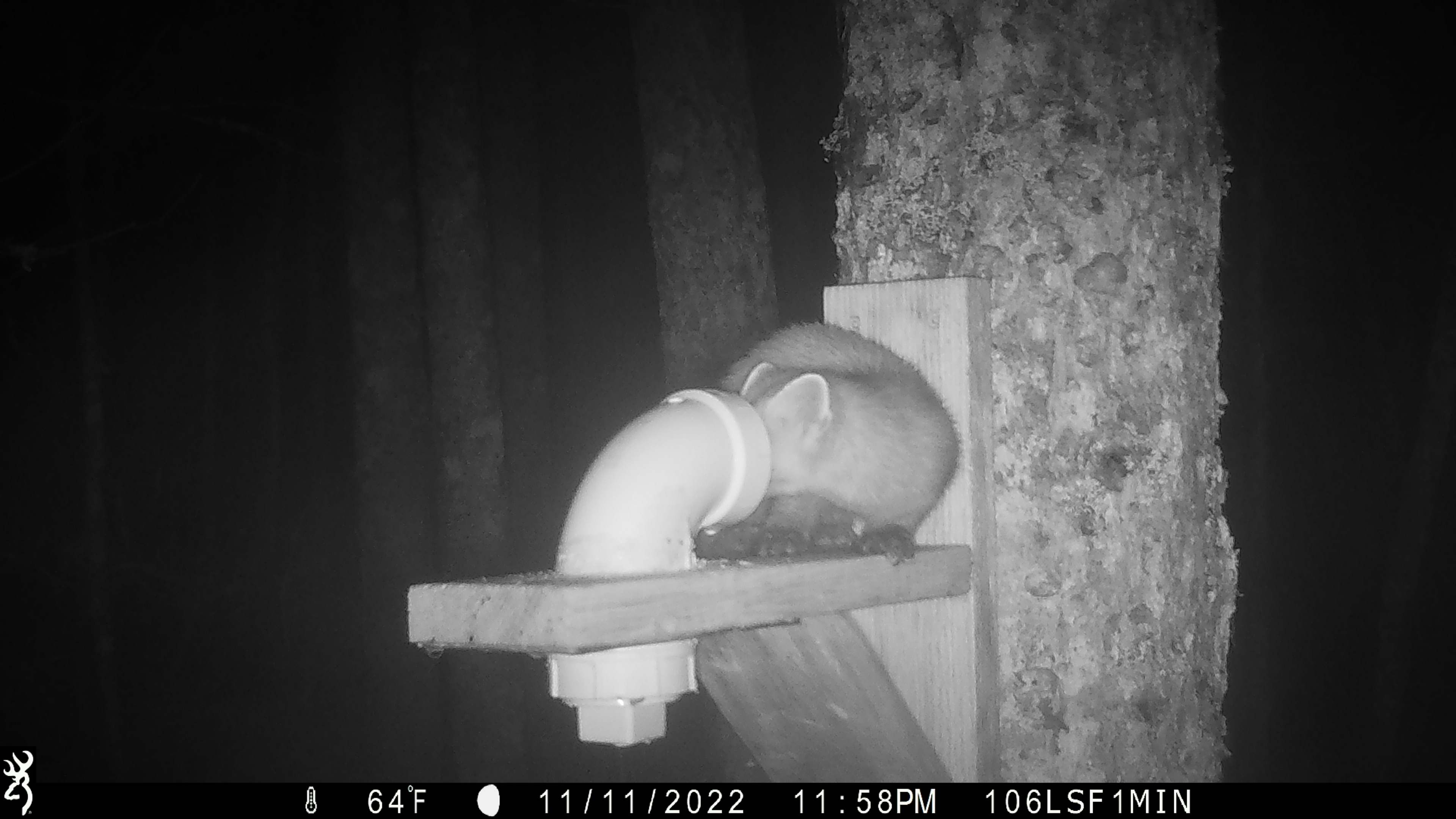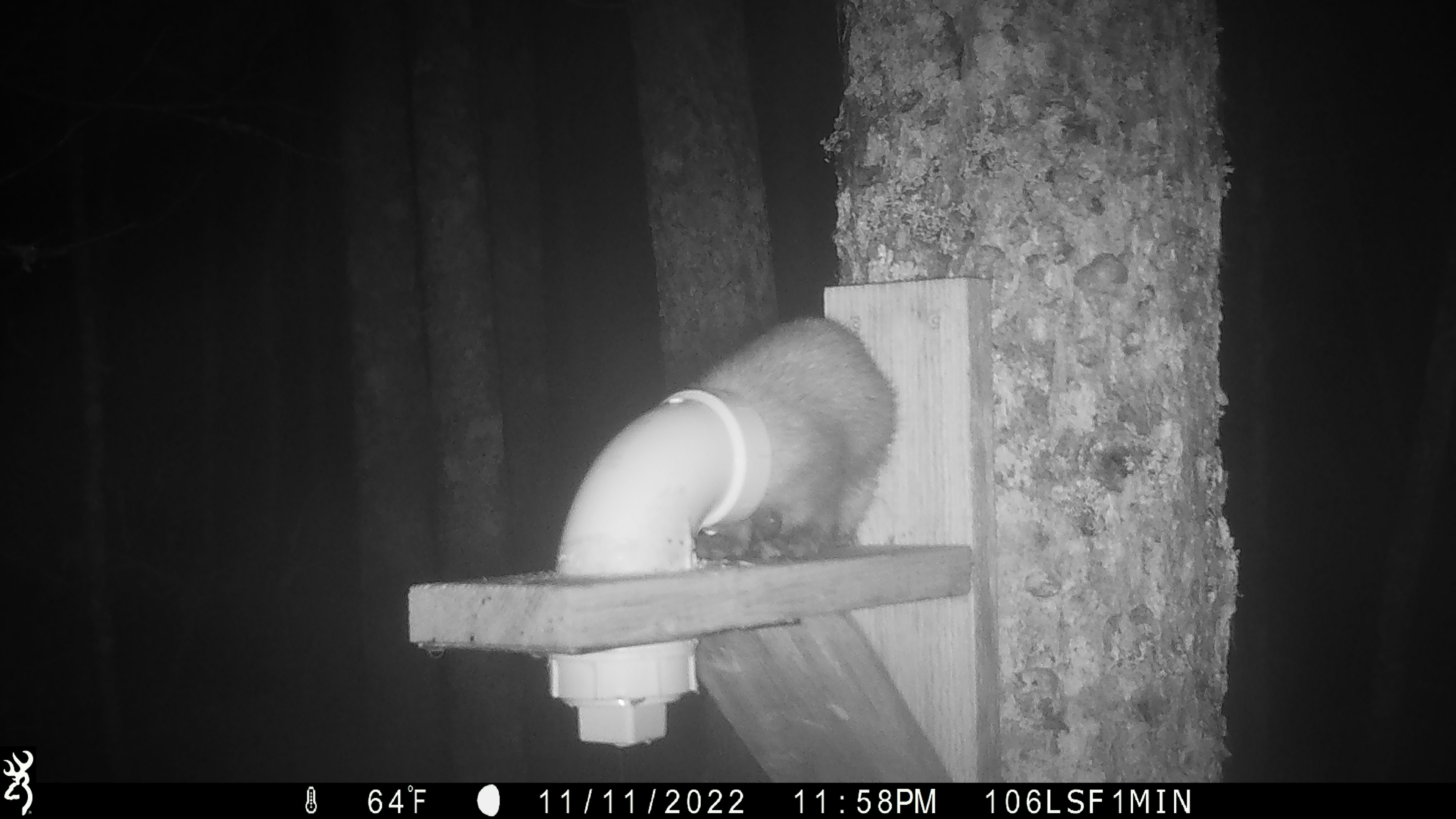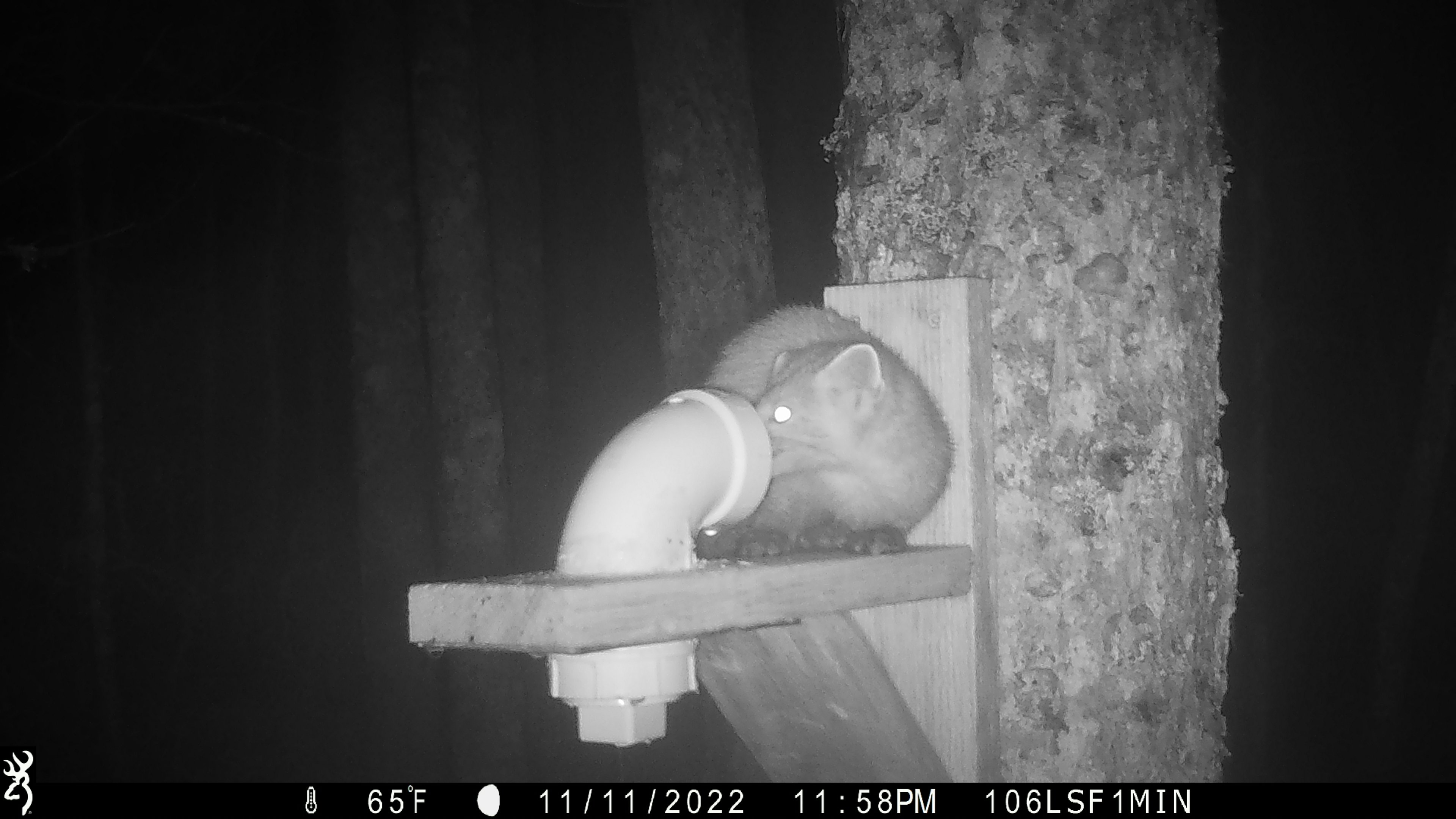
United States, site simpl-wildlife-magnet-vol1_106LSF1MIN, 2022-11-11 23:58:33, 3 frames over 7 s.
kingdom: Animalia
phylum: Chordata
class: Mammalia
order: Carnivora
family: Mustelidae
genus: Martes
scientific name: Martes americana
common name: american marten